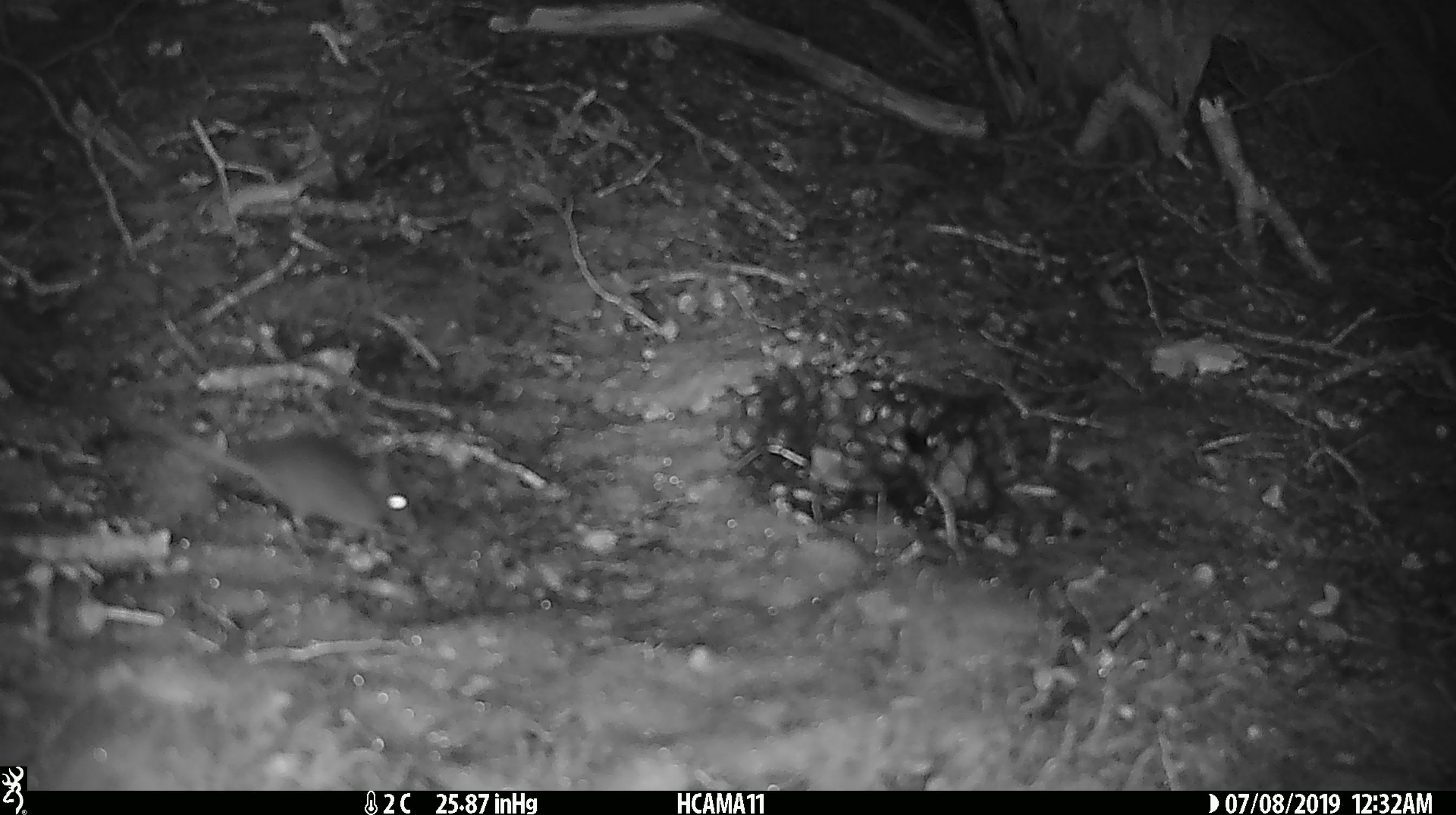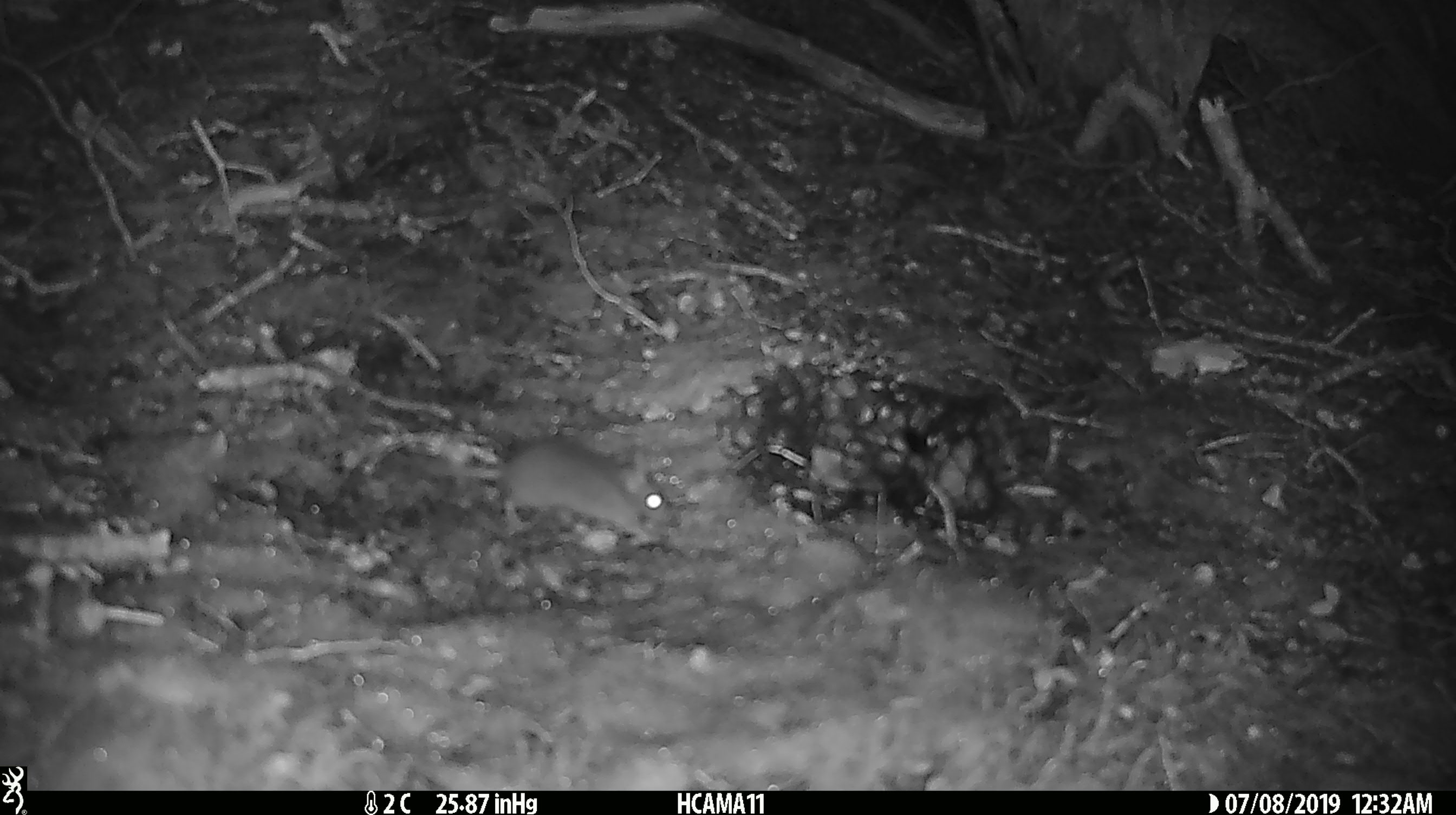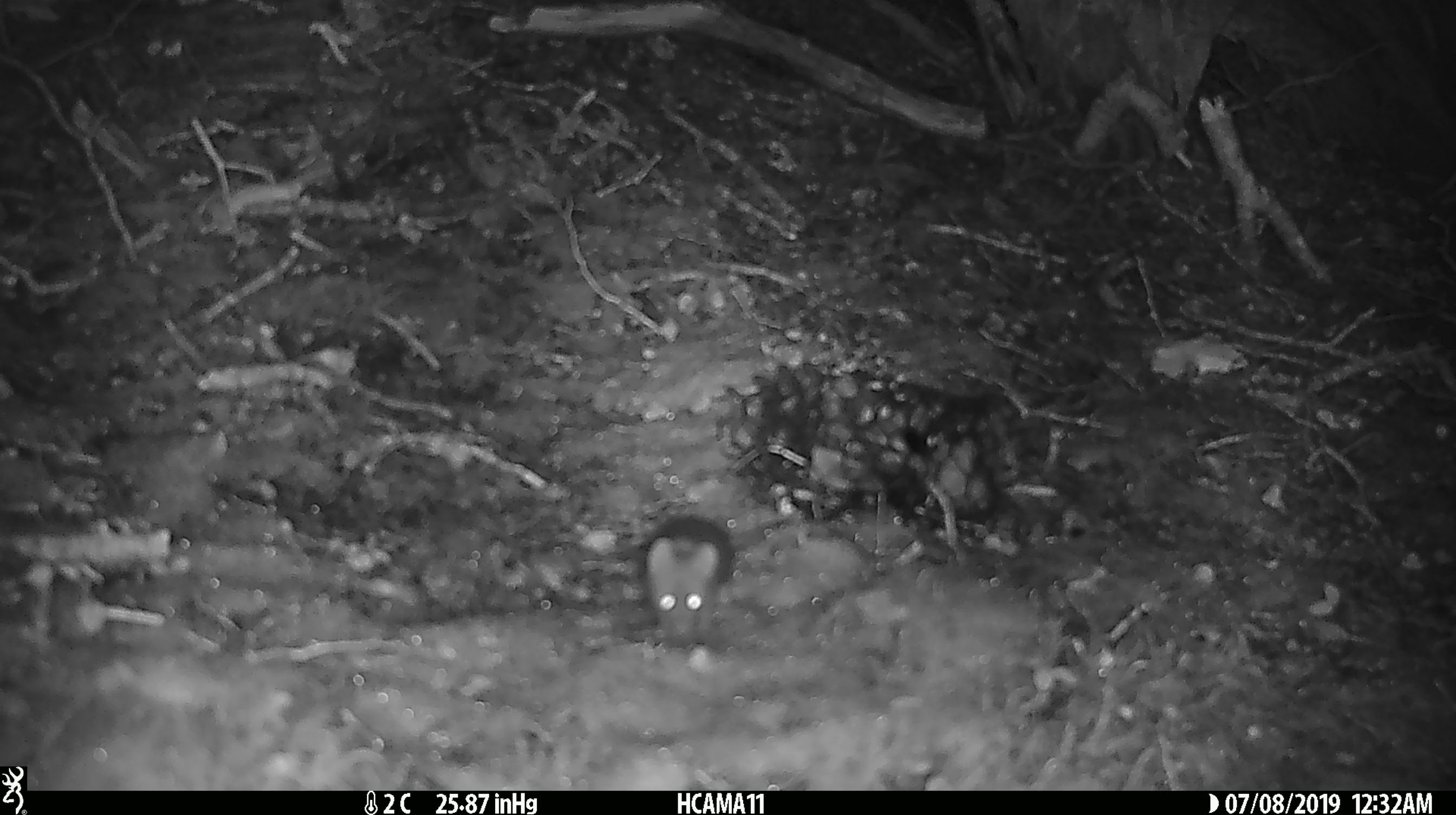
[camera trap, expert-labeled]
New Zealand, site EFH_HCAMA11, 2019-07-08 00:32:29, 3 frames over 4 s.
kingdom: Animalia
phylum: Chordata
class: Mammalia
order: Rodentia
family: Muridae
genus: Mus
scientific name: Mus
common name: mouse